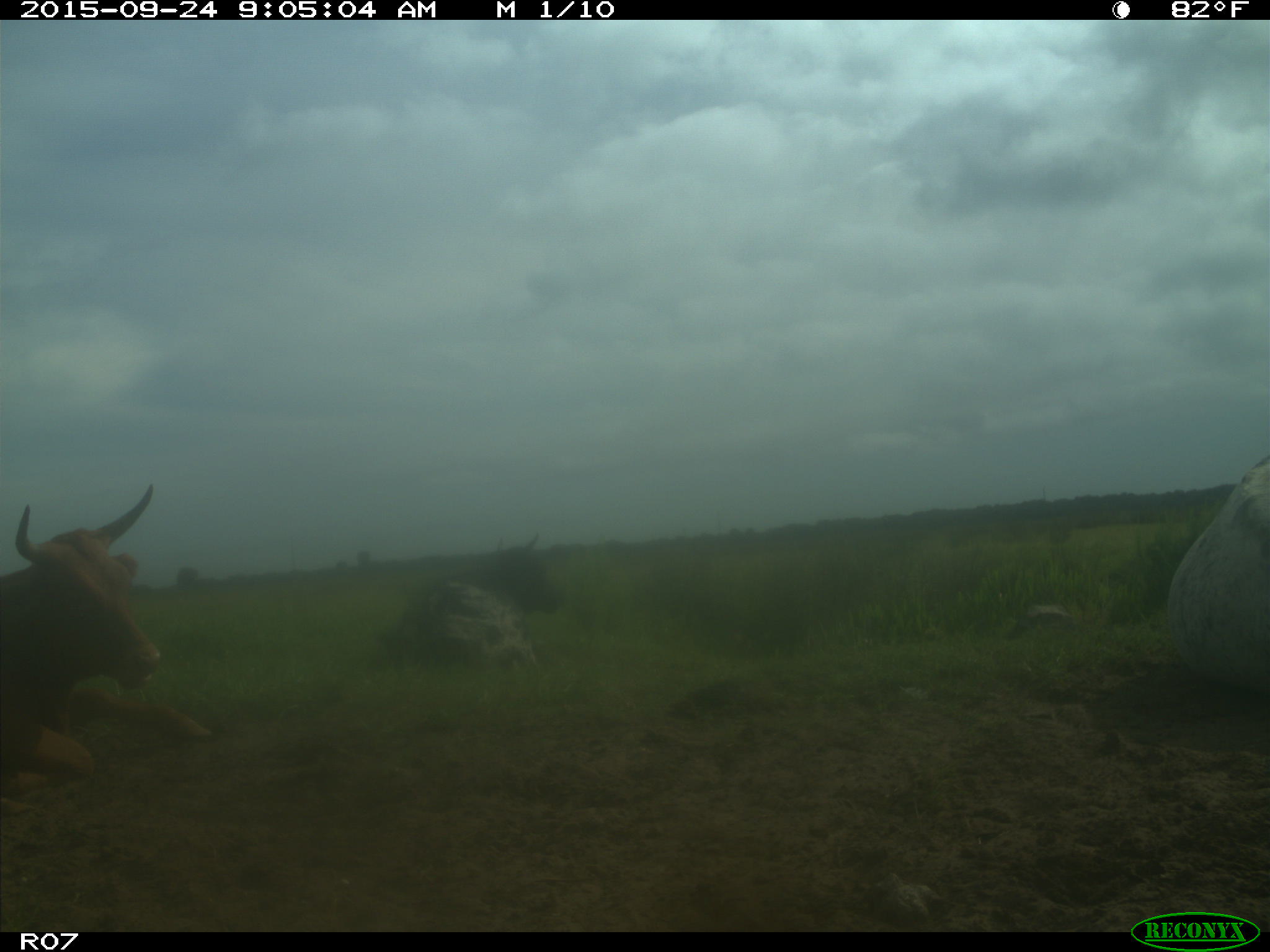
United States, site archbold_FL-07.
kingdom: Animalia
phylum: Chordata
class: Mammalia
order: Artiodactyla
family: Bovidae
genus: Bos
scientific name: Bos taurus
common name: domestic cow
Bos taurus (domestic cow).